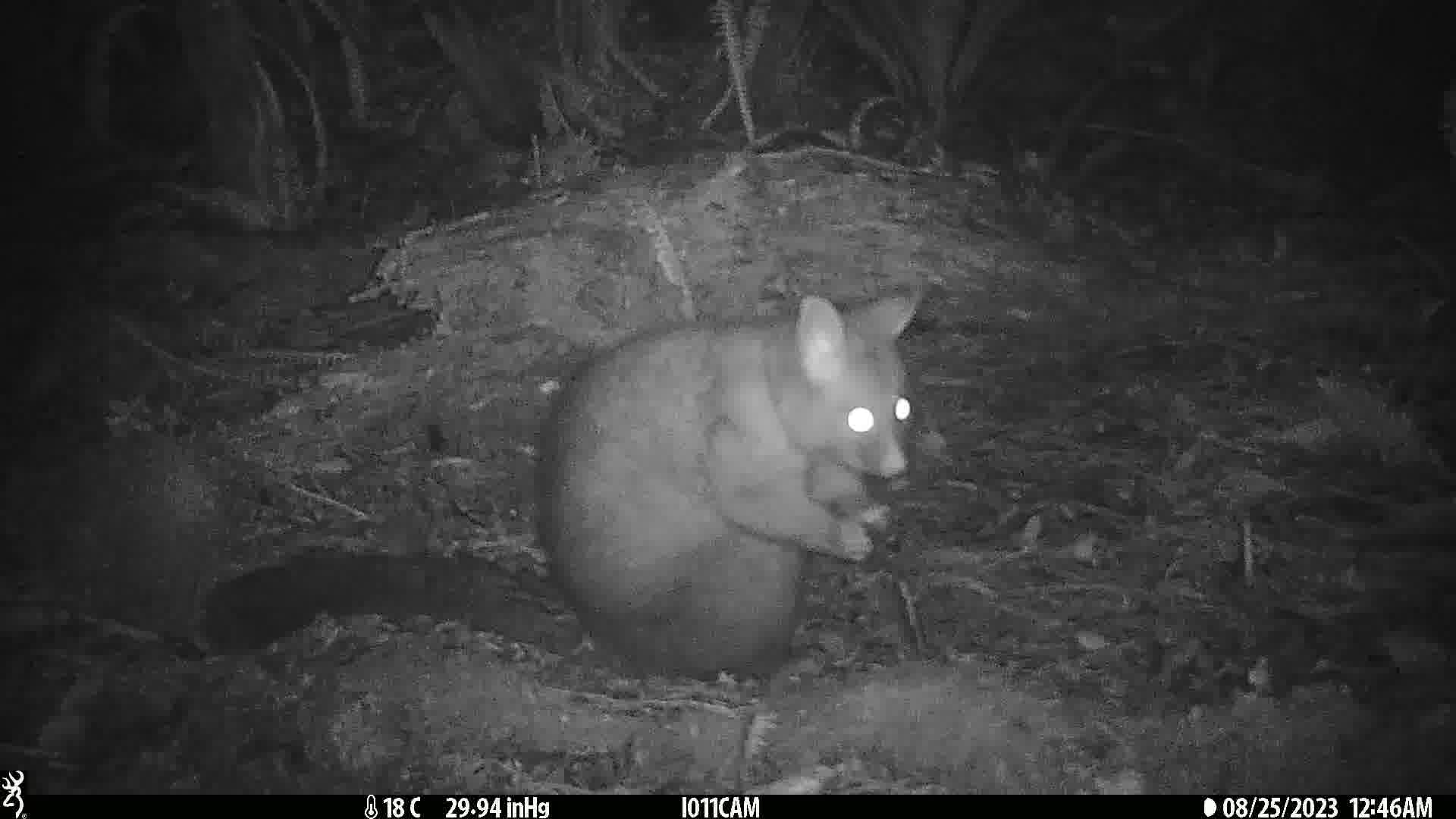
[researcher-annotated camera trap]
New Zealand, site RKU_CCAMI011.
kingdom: Animalia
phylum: Chordata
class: Mammalia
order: Diprotodontia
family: Phalangeridae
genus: Trichosurus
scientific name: Trichosurus vulpecula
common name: common brushtail possum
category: possum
Possum (common brushtail possum) (Trichosurus vulpecula).